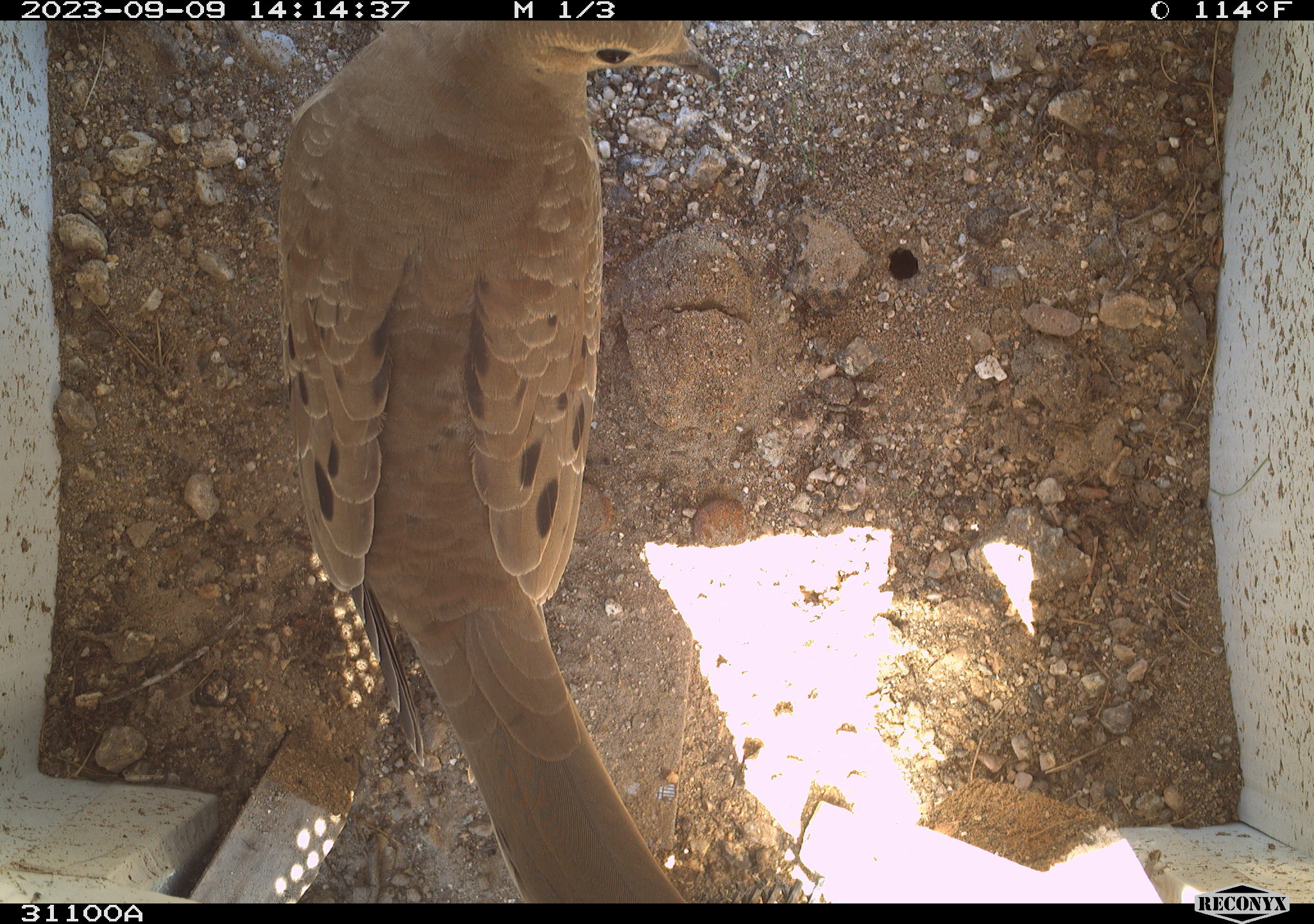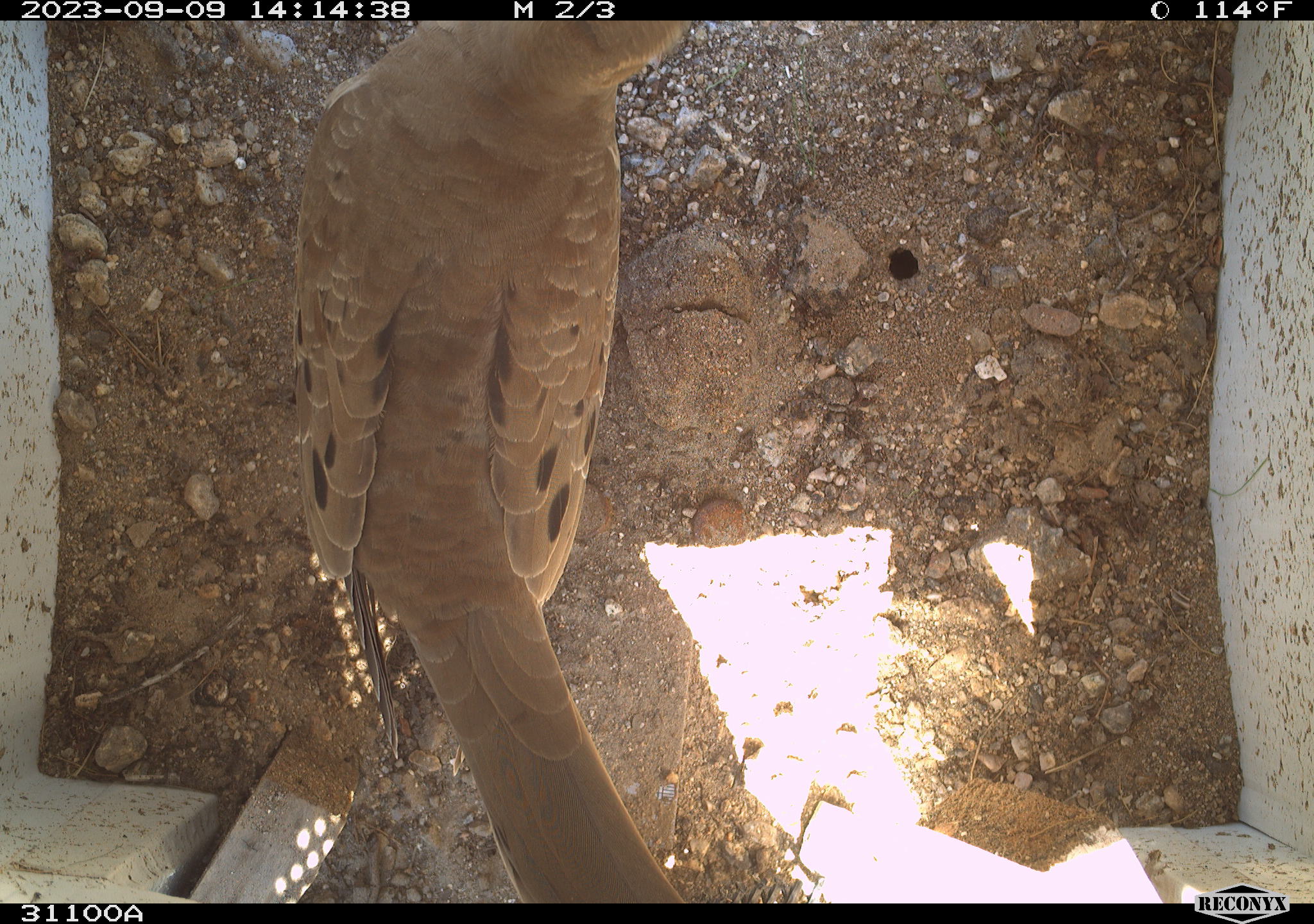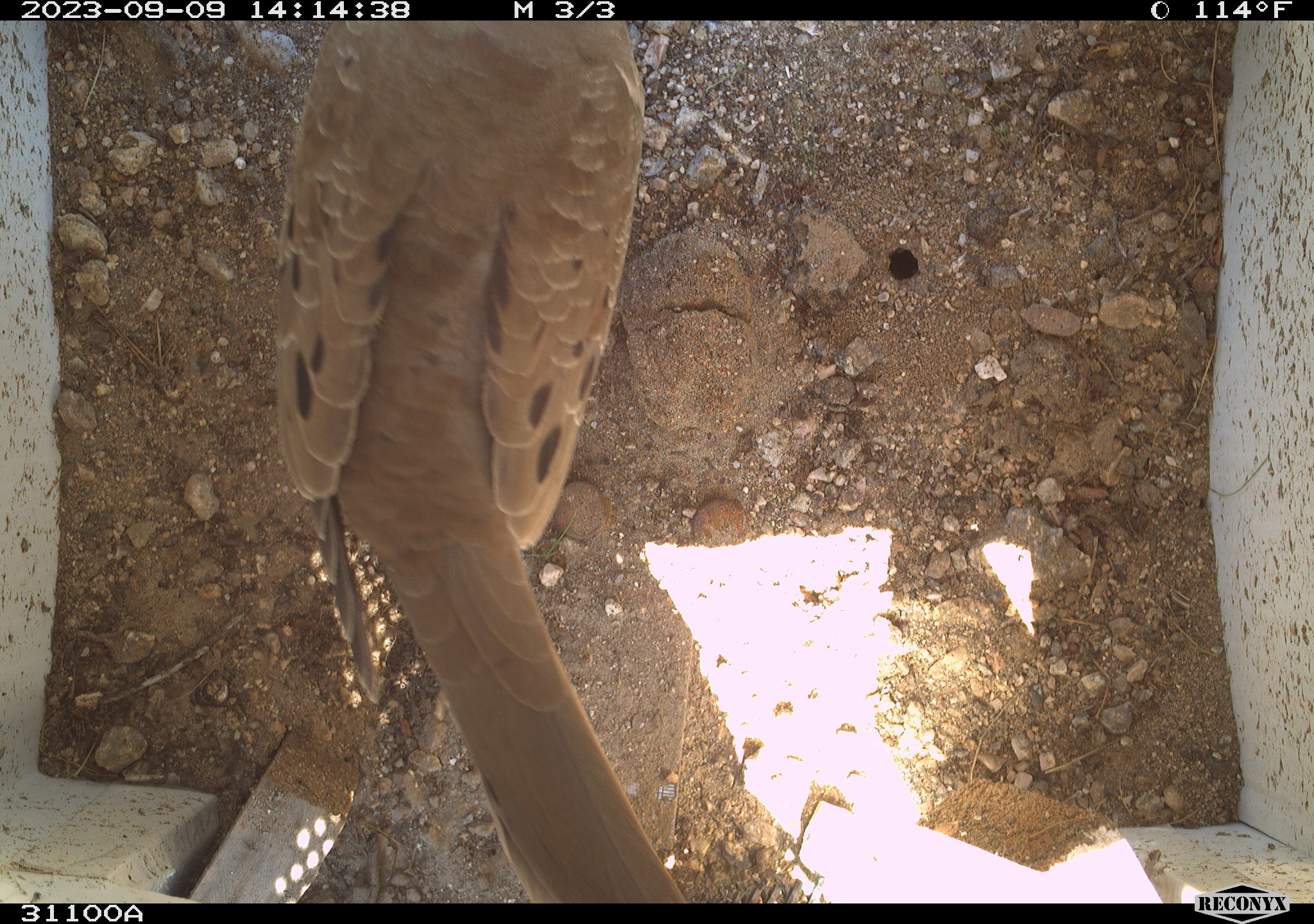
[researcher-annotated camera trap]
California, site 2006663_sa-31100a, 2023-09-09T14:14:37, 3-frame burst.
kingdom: Animalia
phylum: Chordata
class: Aves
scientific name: Aves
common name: bird